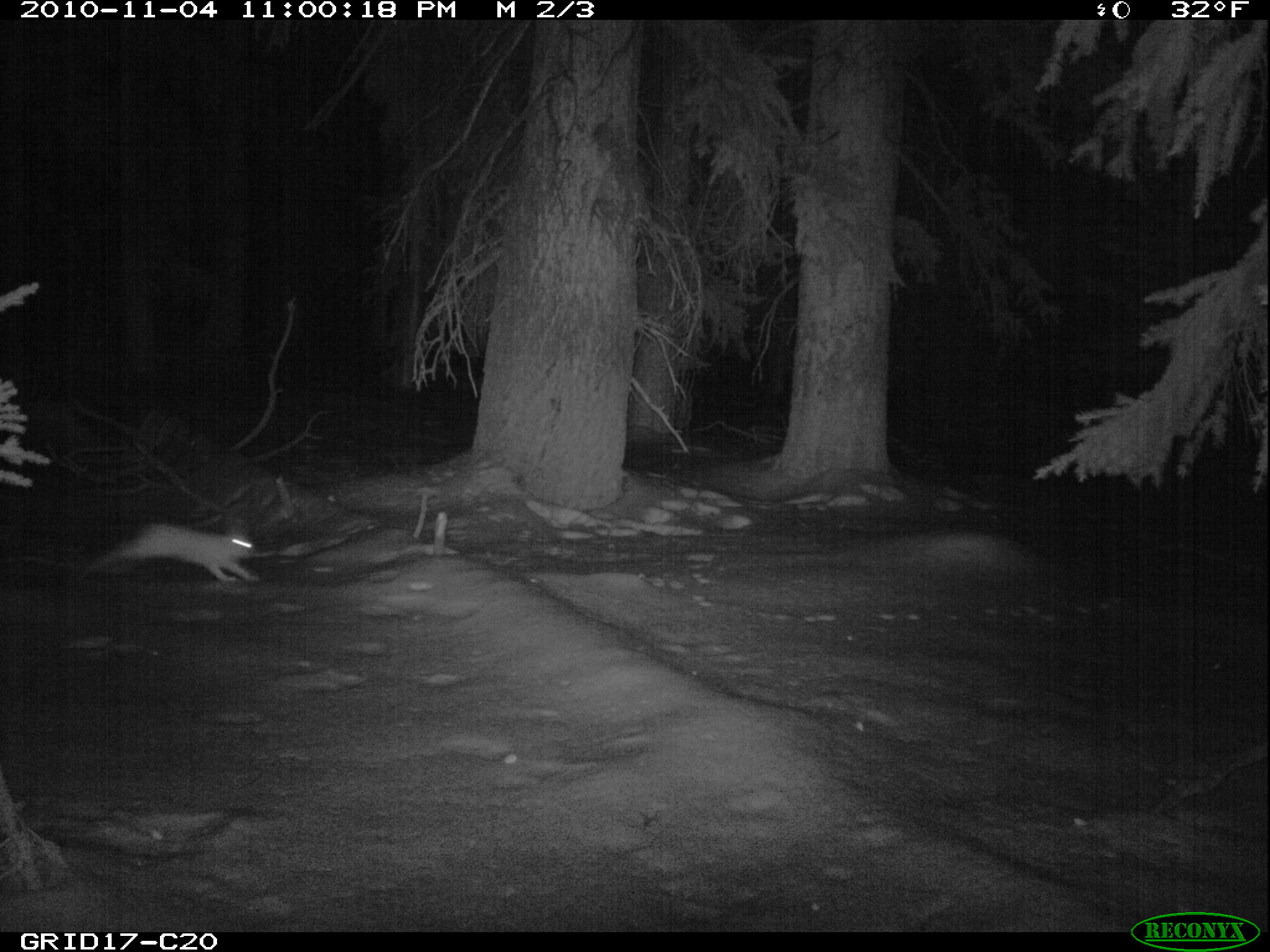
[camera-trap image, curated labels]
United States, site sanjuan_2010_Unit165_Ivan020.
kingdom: Animalia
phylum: Chordata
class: Mammalia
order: Lagomorpha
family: Leporidae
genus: Lepus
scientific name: Lepus americanus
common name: snowshoe hare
Lepus americanus (snowshoe hare).